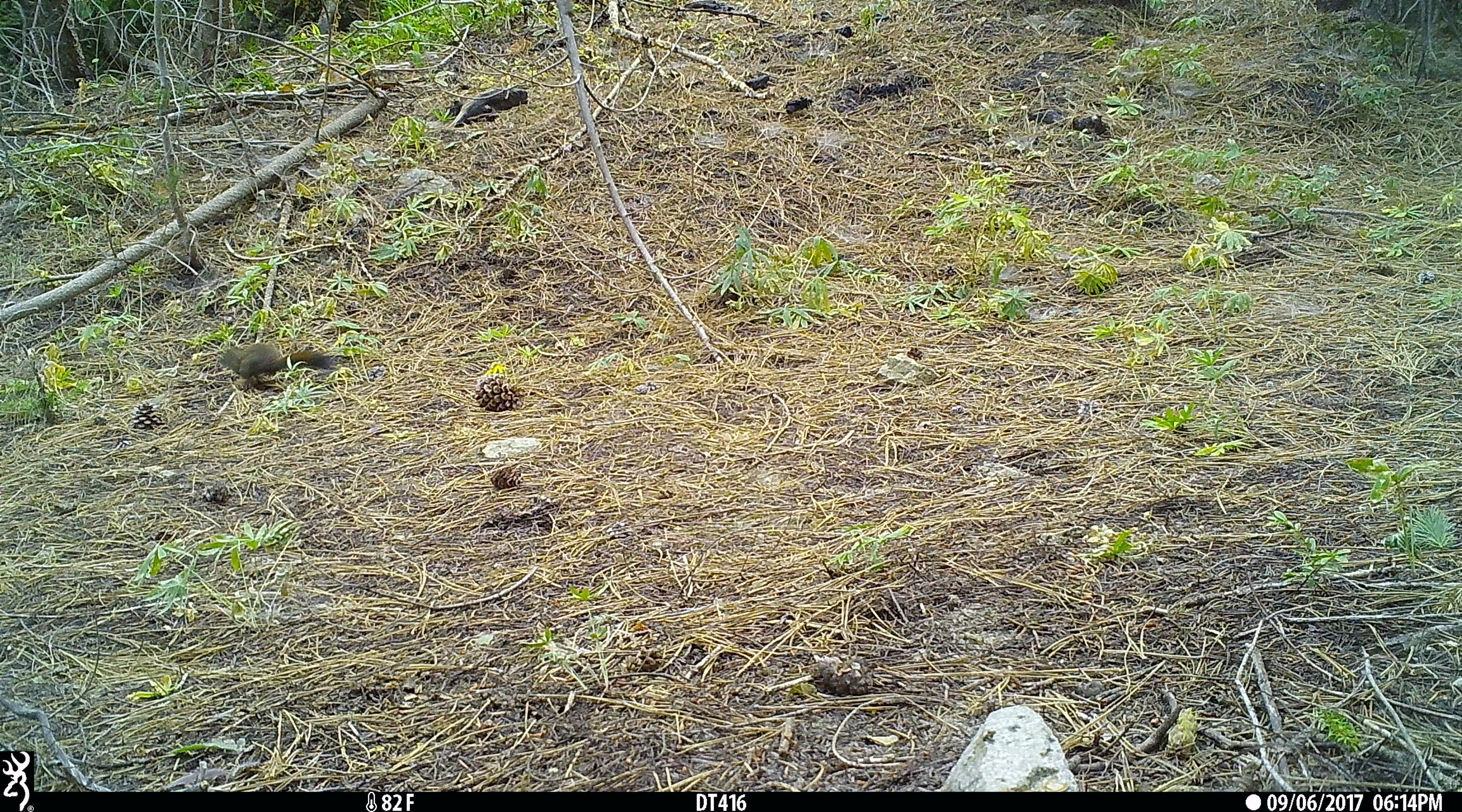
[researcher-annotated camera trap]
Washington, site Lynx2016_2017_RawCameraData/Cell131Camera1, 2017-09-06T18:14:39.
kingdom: Animalia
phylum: Chordata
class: Mammalia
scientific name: Mammalia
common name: small mammal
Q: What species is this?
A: Small mammal (Mammalia).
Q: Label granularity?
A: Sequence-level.